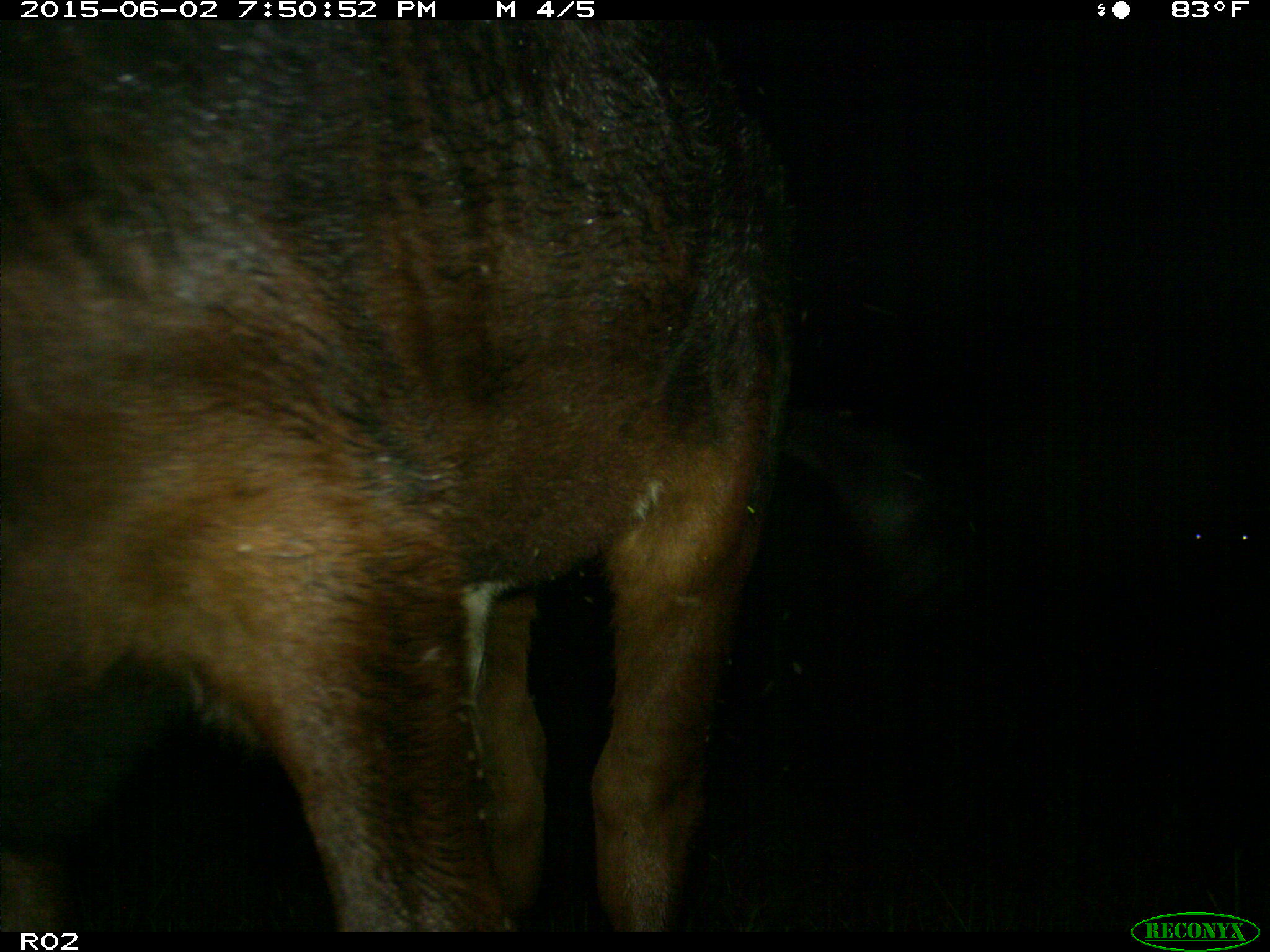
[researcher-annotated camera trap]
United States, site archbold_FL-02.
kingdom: Animalia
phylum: Chordata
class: Mammalia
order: Artiodactyla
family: Bovidae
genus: Bos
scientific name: Bos taurus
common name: domestic cow